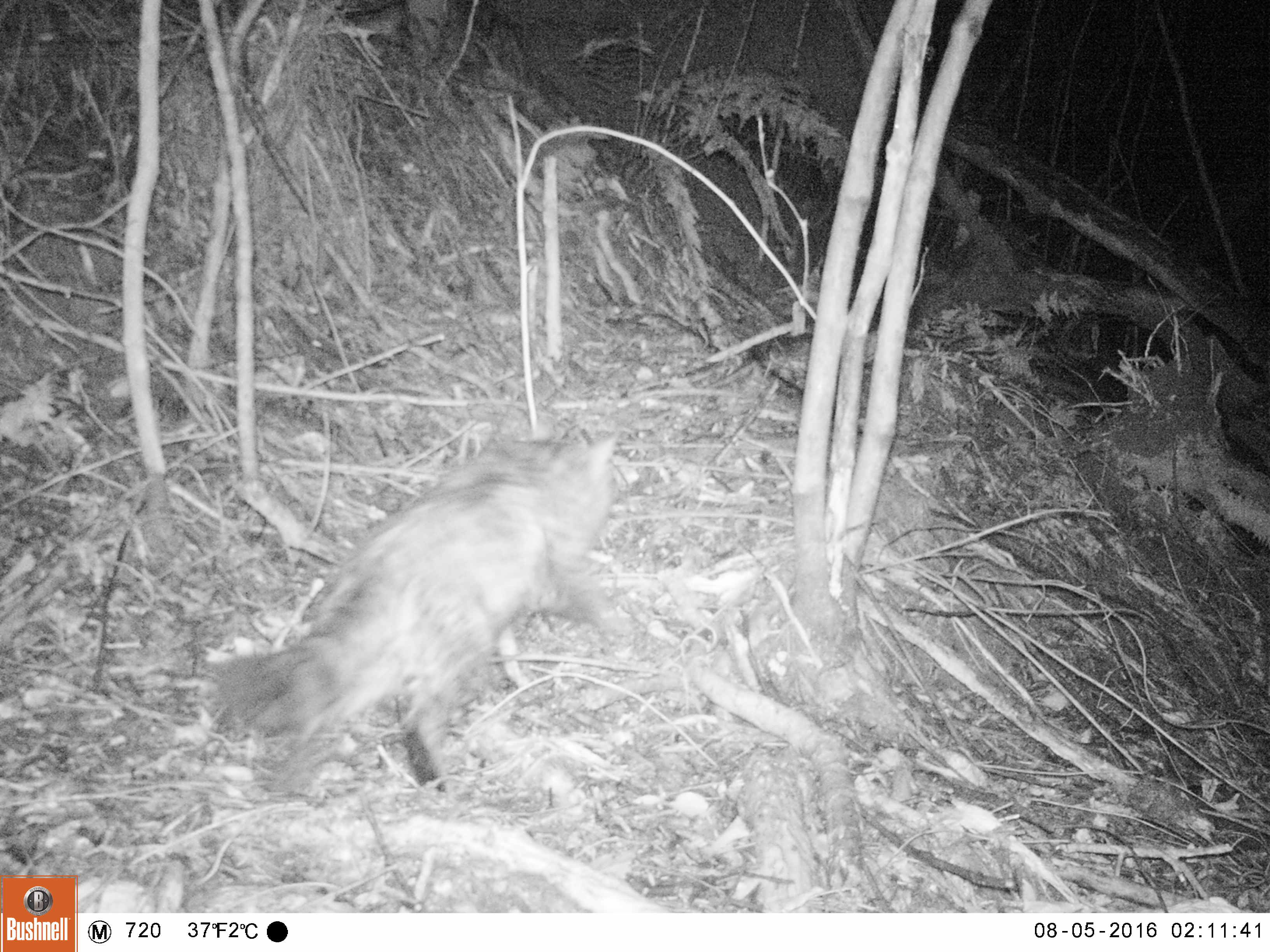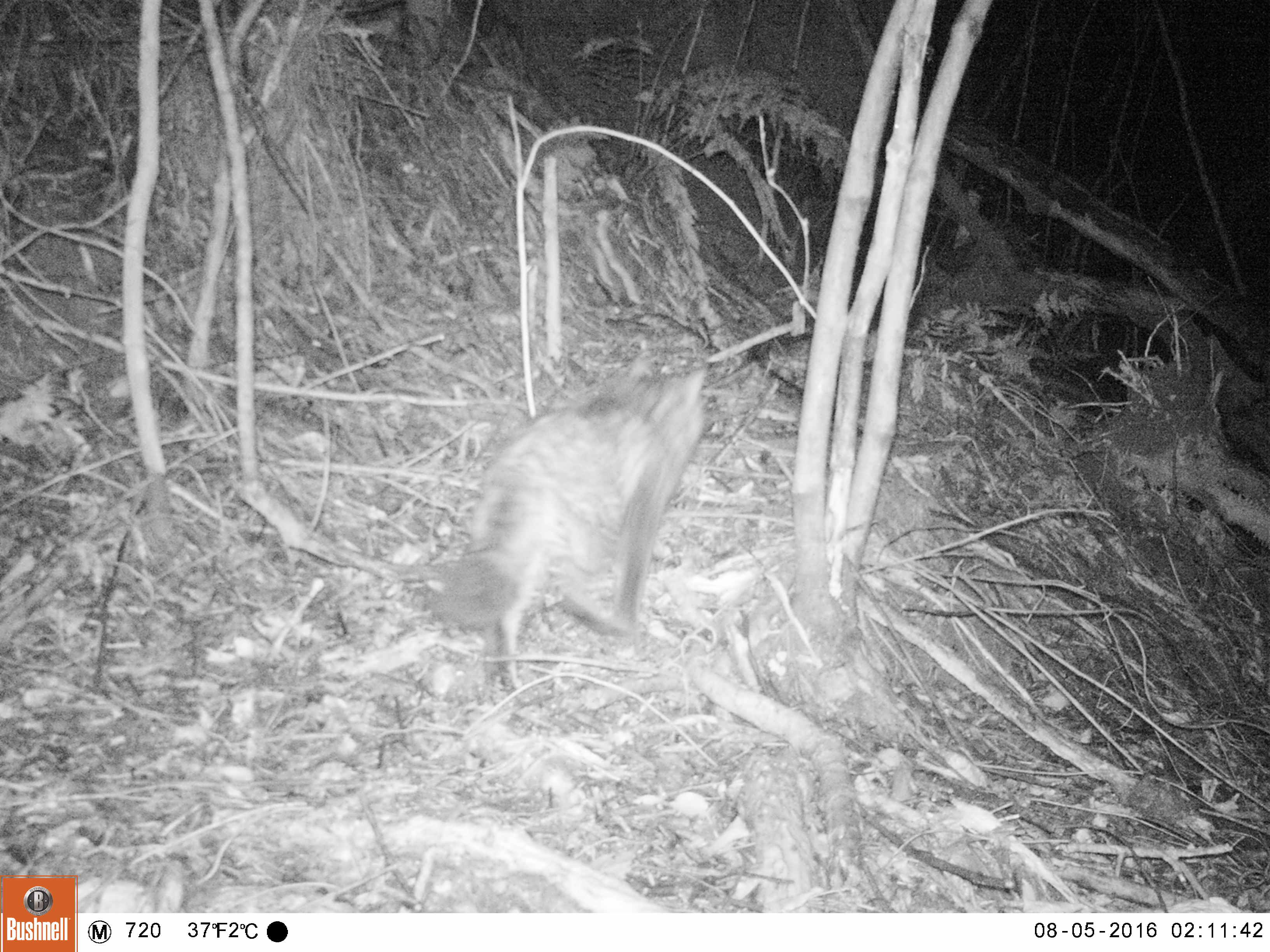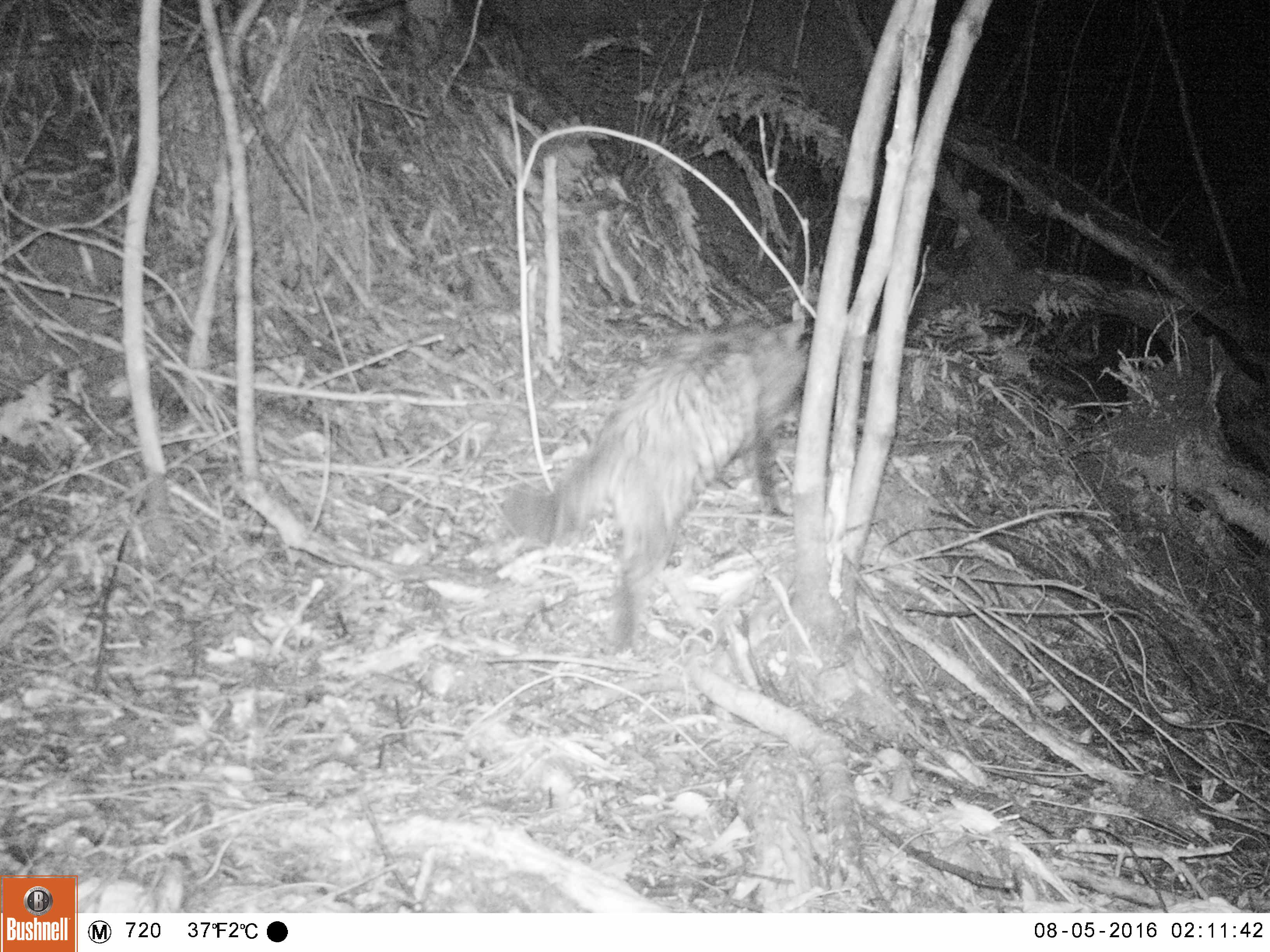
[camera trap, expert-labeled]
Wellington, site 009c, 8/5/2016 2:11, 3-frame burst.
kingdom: Animalia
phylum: Chordata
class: Mammalia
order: Carnivora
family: Felidae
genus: Felis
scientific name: Felis catus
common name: cat